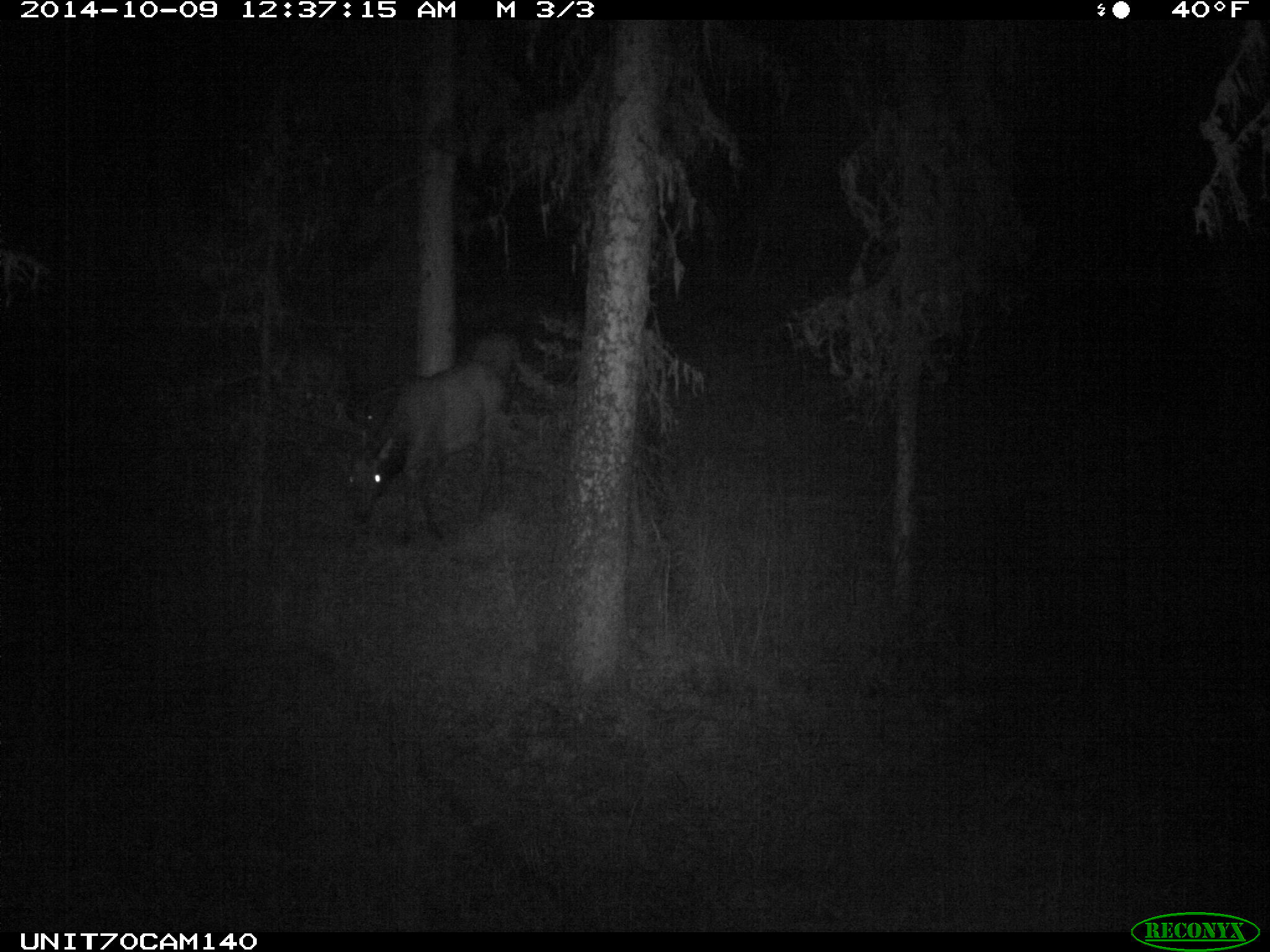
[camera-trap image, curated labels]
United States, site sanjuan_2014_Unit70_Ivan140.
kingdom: Animalia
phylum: Chordata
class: Mammalia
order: Artiodactyla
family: Cervidae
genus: Cervus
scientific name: Cervus elaphus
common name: red deer